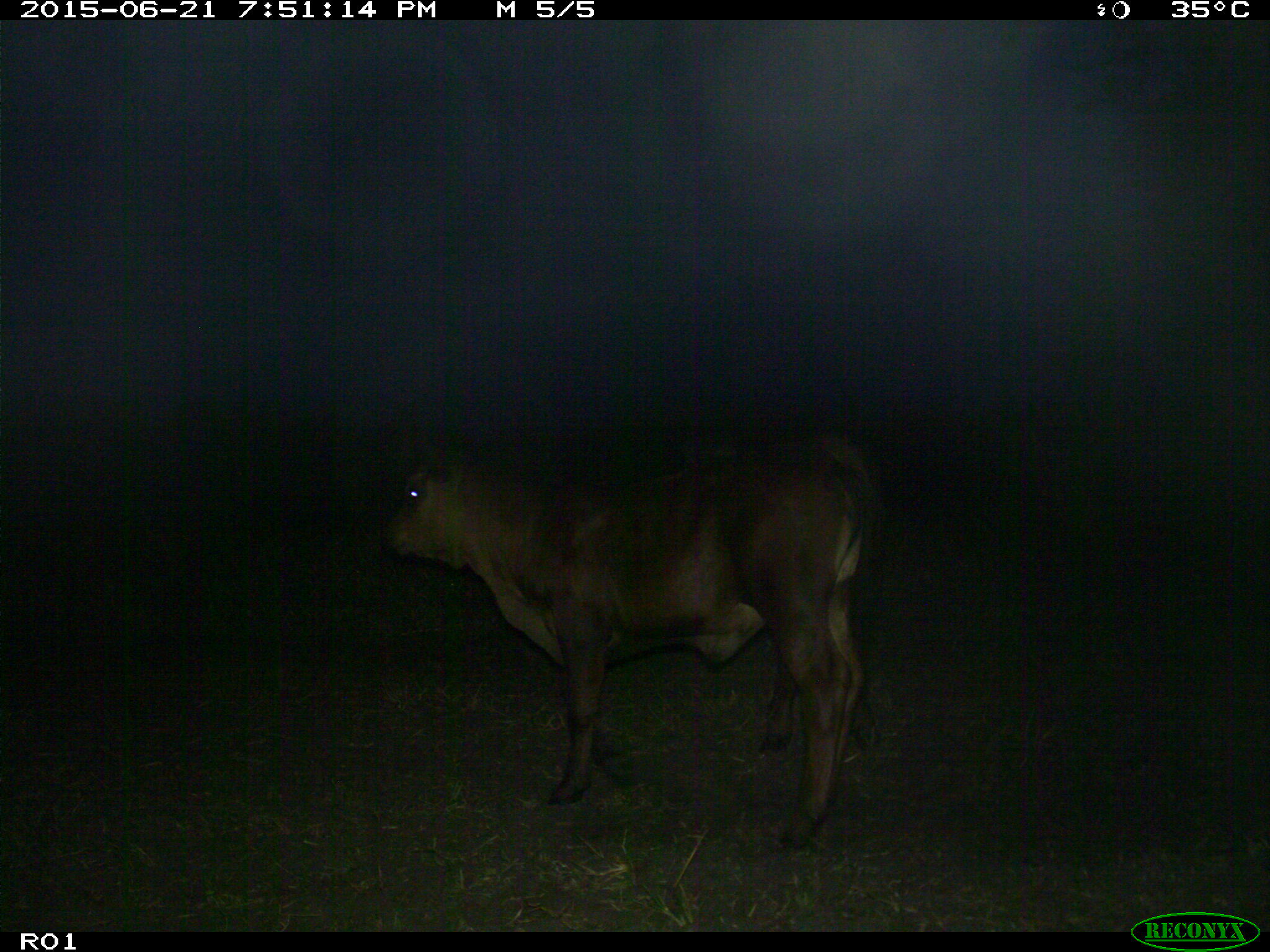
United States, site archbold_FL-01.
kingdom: Animalia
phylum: Chordata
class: Mammalia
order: Artiodactyla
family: Bovidae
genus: Bos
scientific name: Bos taurus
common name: domestic cow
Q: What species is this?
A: Bos taurus (domestic cow).